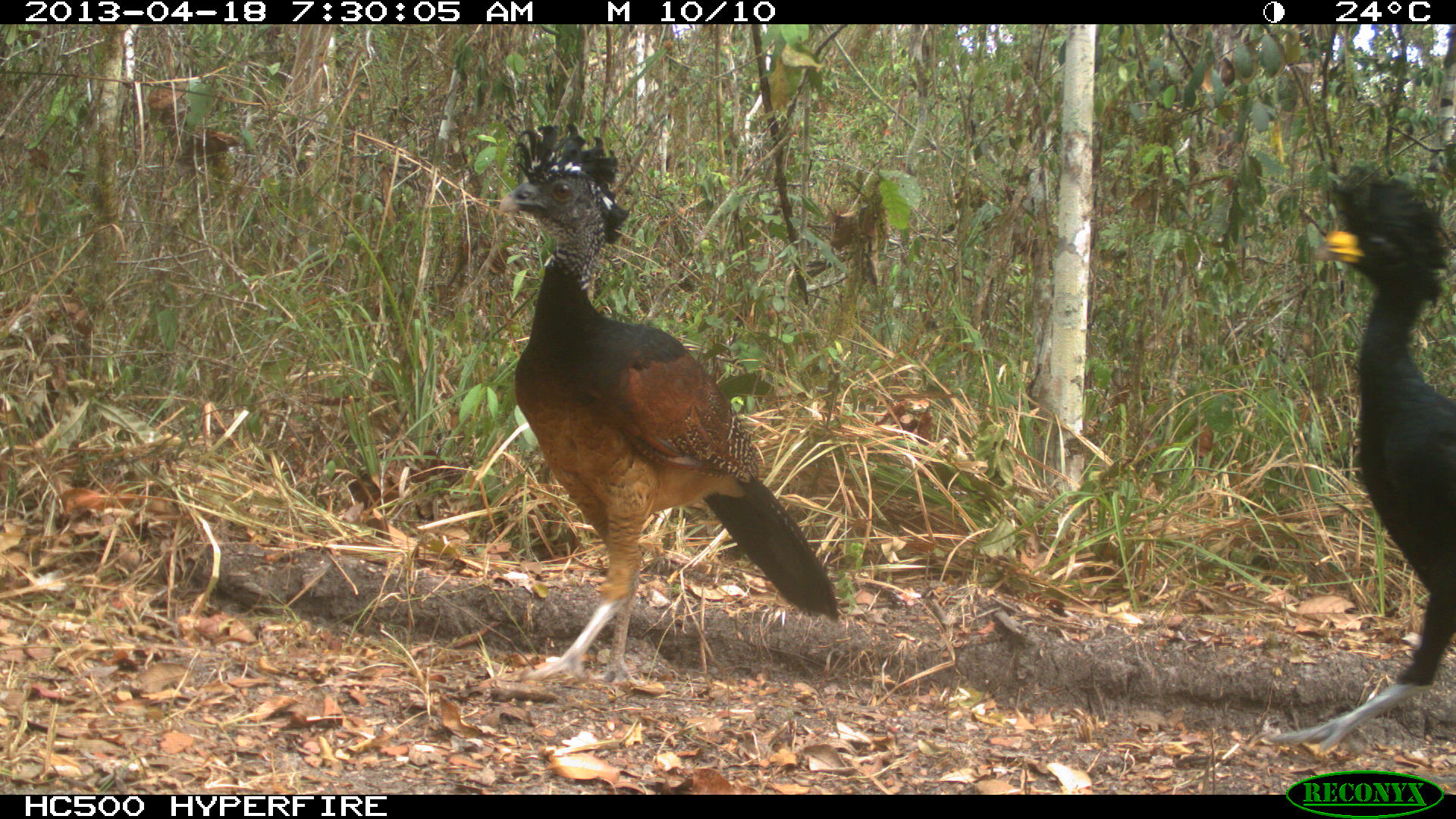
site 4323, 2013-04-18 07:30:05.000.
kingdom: Animalia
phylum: Chordata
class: Aves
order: Galliformes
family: Cracidae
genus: Crax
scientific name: Crax rubra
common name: great curassow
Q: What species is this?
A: Crax rubra (great curassow).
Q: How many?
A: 3.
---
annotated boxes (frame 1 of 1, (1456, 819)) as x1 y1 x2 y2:
crax rubra: 495 118 839 690; 1267 161 1456 756